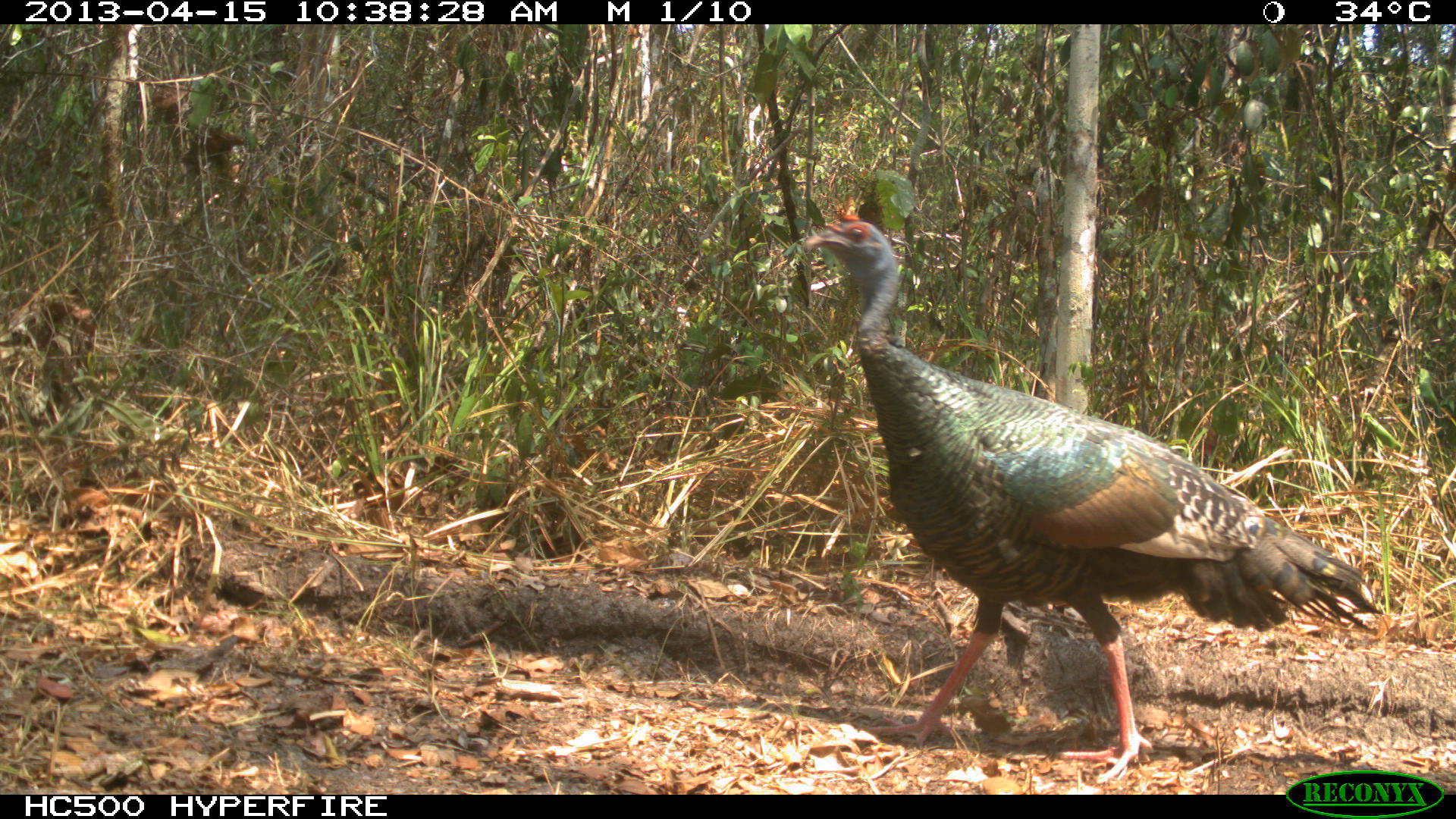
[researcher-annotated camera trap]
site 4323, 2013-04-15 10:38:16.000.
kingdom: Animalia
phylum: Chordata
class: Aves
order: Galliformes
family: Phasianidae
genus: Meleagris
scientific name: Meleagris ocellata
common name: ocellated turkey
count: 1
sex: female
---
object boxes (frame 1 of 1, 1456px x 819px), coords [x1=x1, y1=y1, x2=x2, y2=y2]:
meleagris ocellata: [x1=802, y1=193, x2=1383, y2=785]